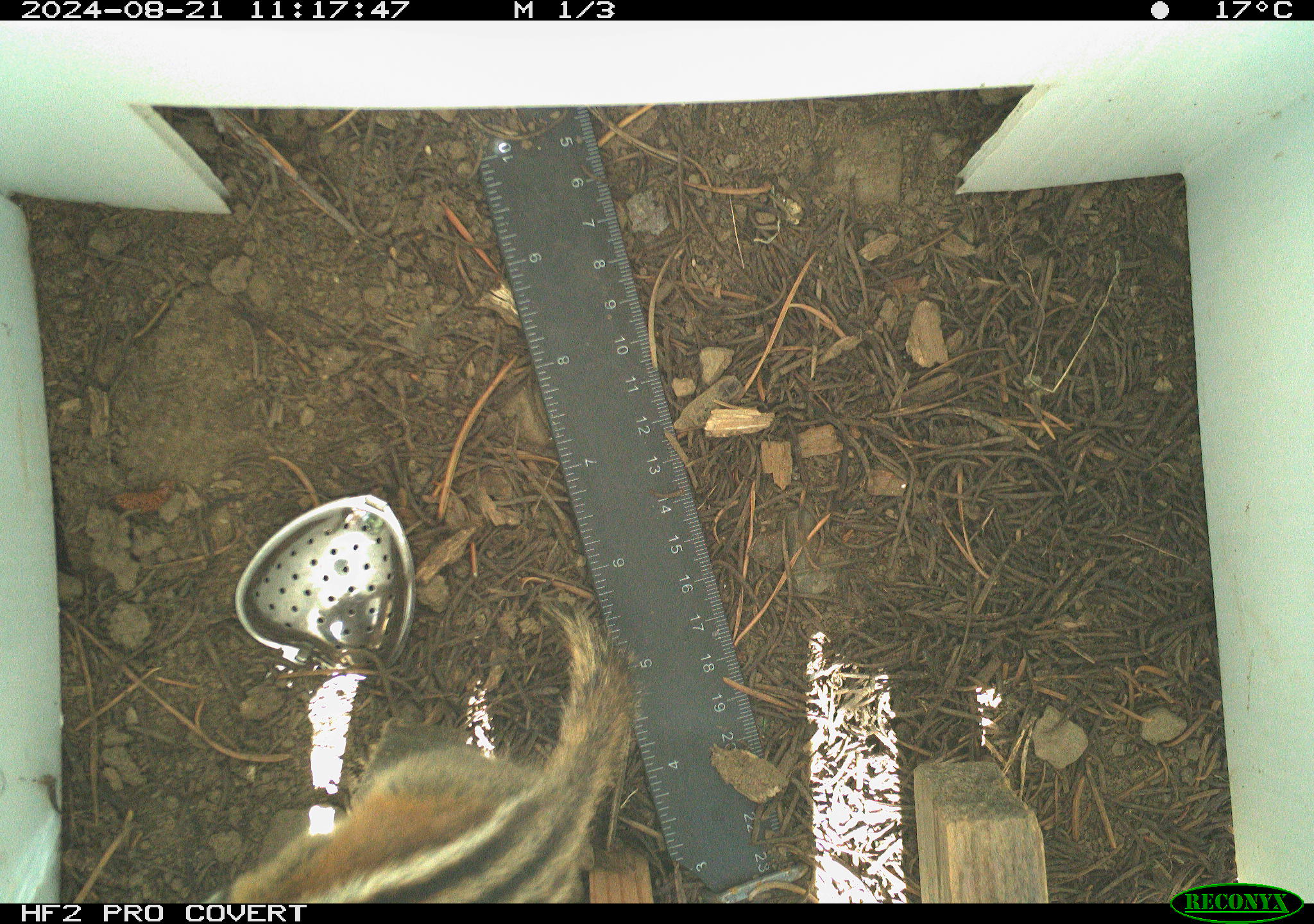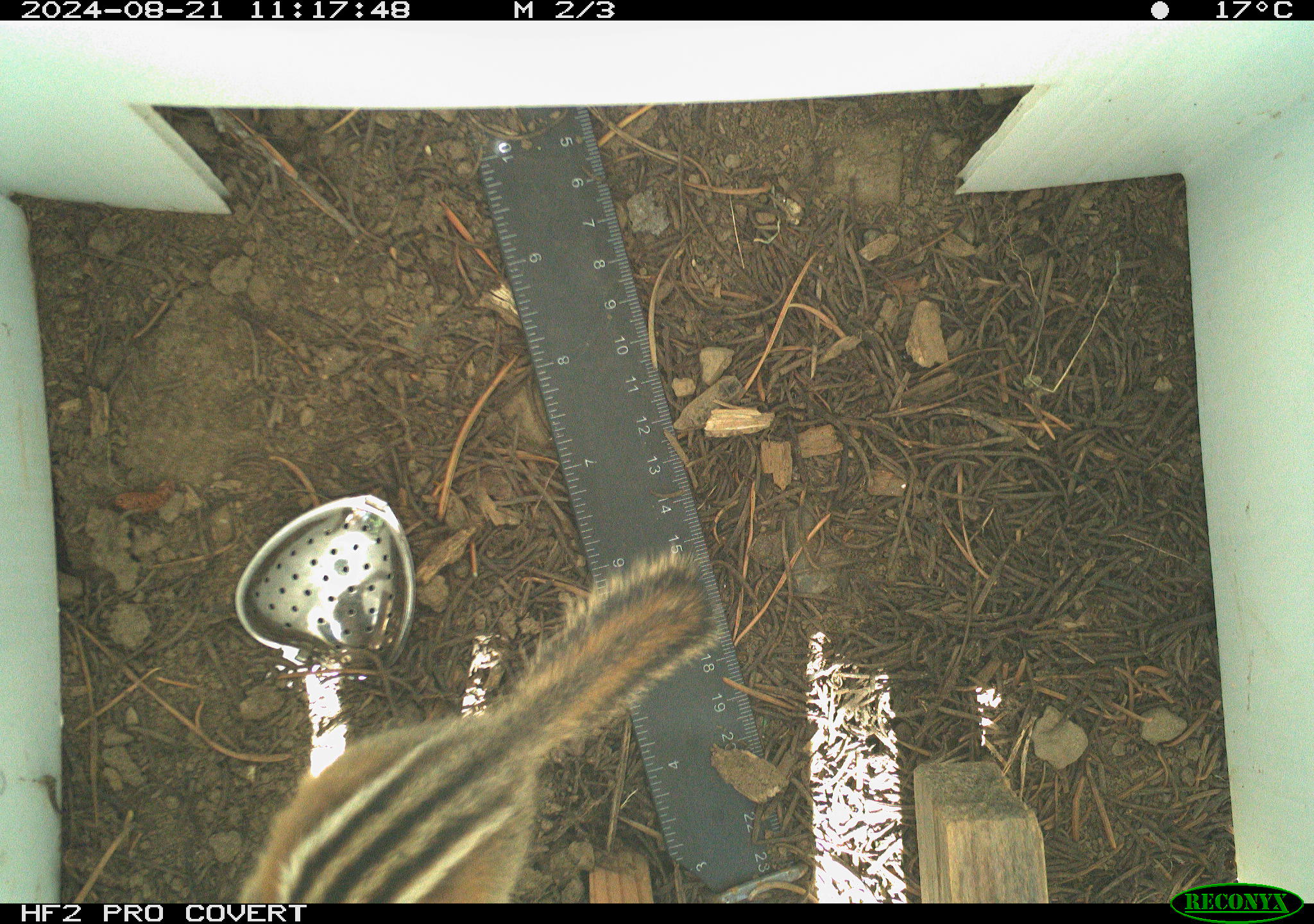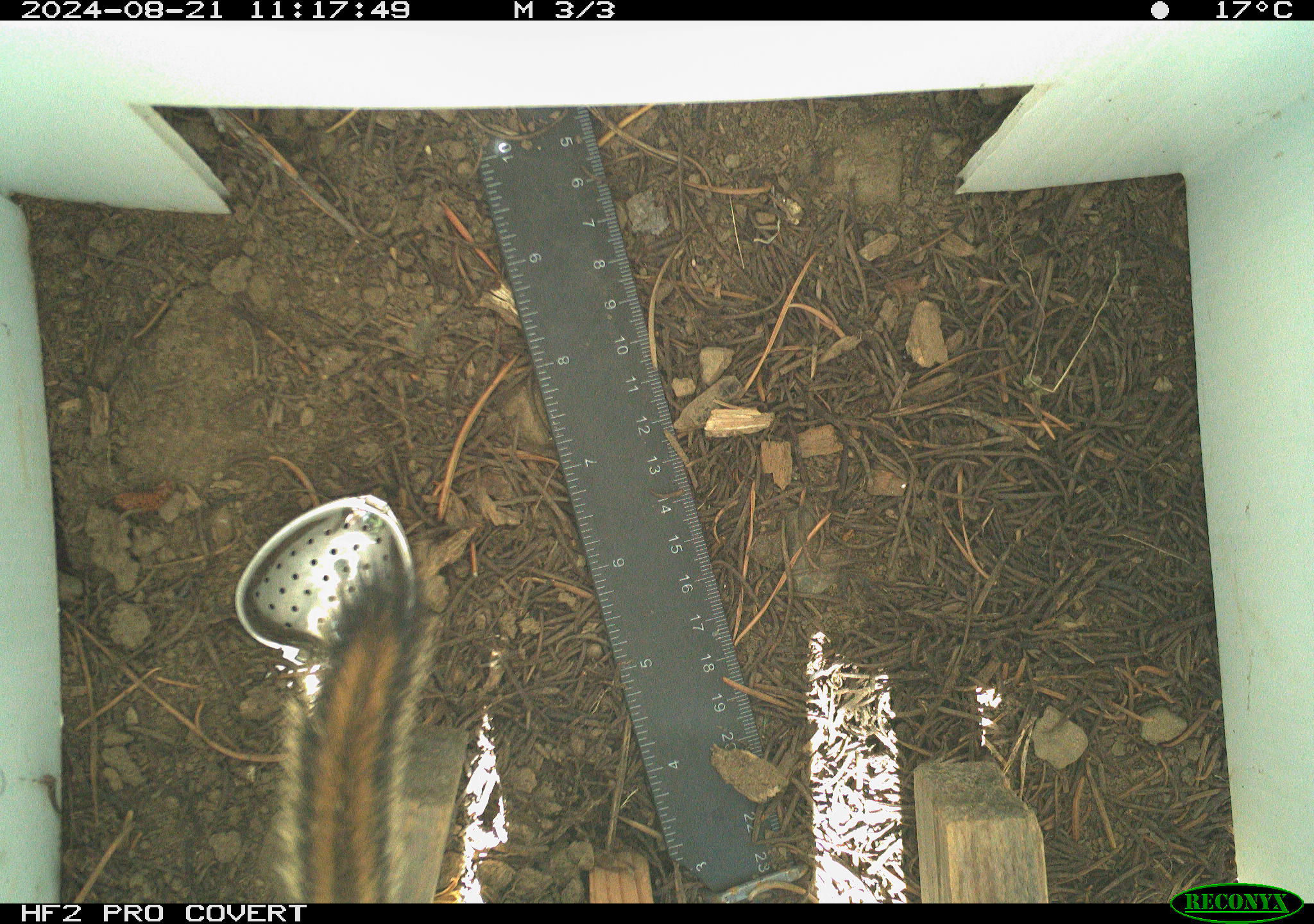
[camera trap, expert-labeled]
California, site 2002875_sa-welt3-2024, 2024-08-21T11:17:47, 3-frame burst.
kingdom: Animalia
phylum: Chordata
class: Mammalia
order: Rodentia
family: Sciuridae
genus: Neotamias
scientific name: Neotamias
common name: western chipmunks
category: neotamias species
Neotamias species (western chipmunks) (Neotamias).